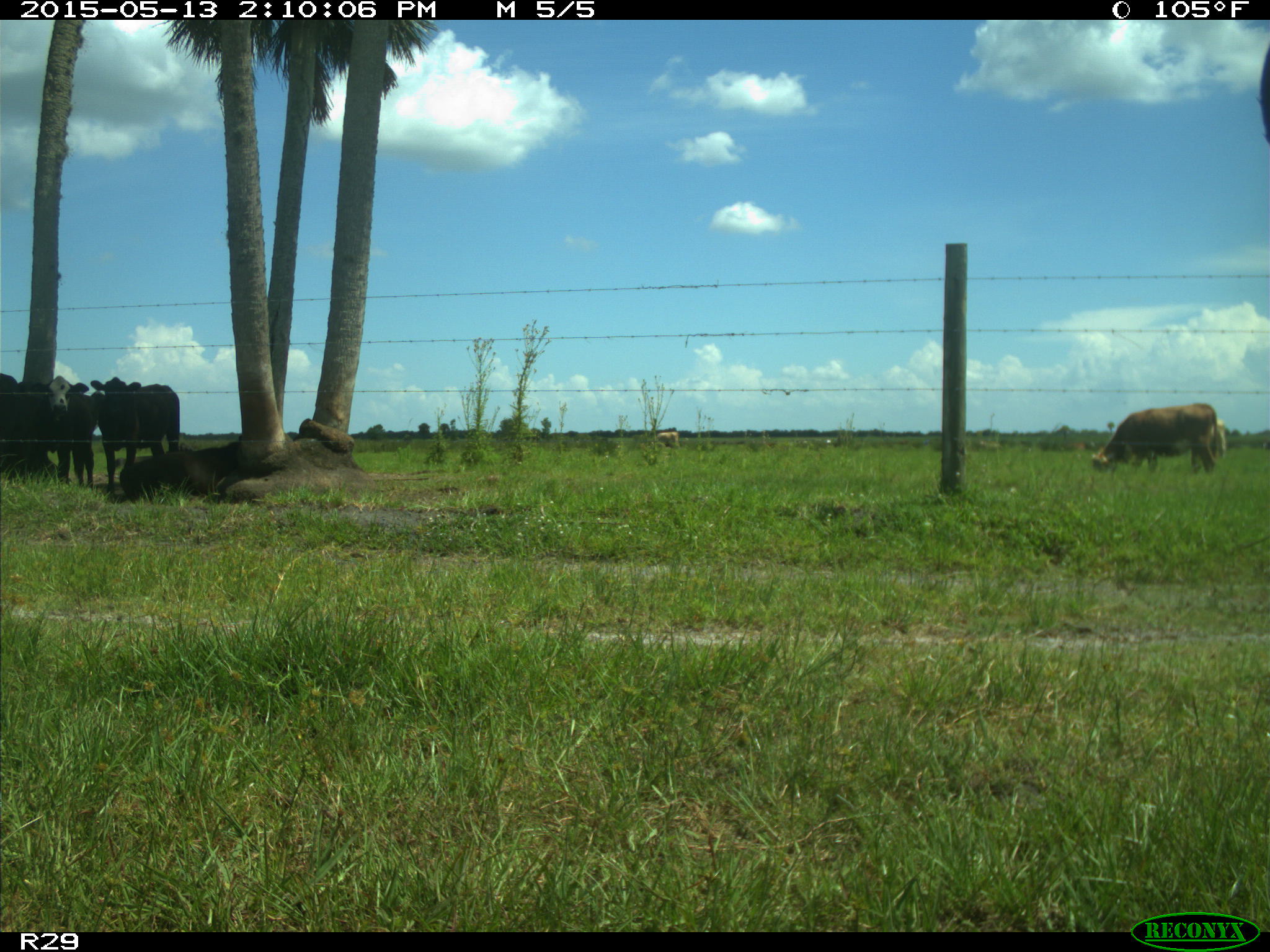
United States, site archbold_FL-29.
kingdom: Animalia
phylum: Chordata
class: Mammalia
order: Artiodactyla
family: Bovidae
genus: Bos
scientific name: Bos taurus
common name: domestic cow